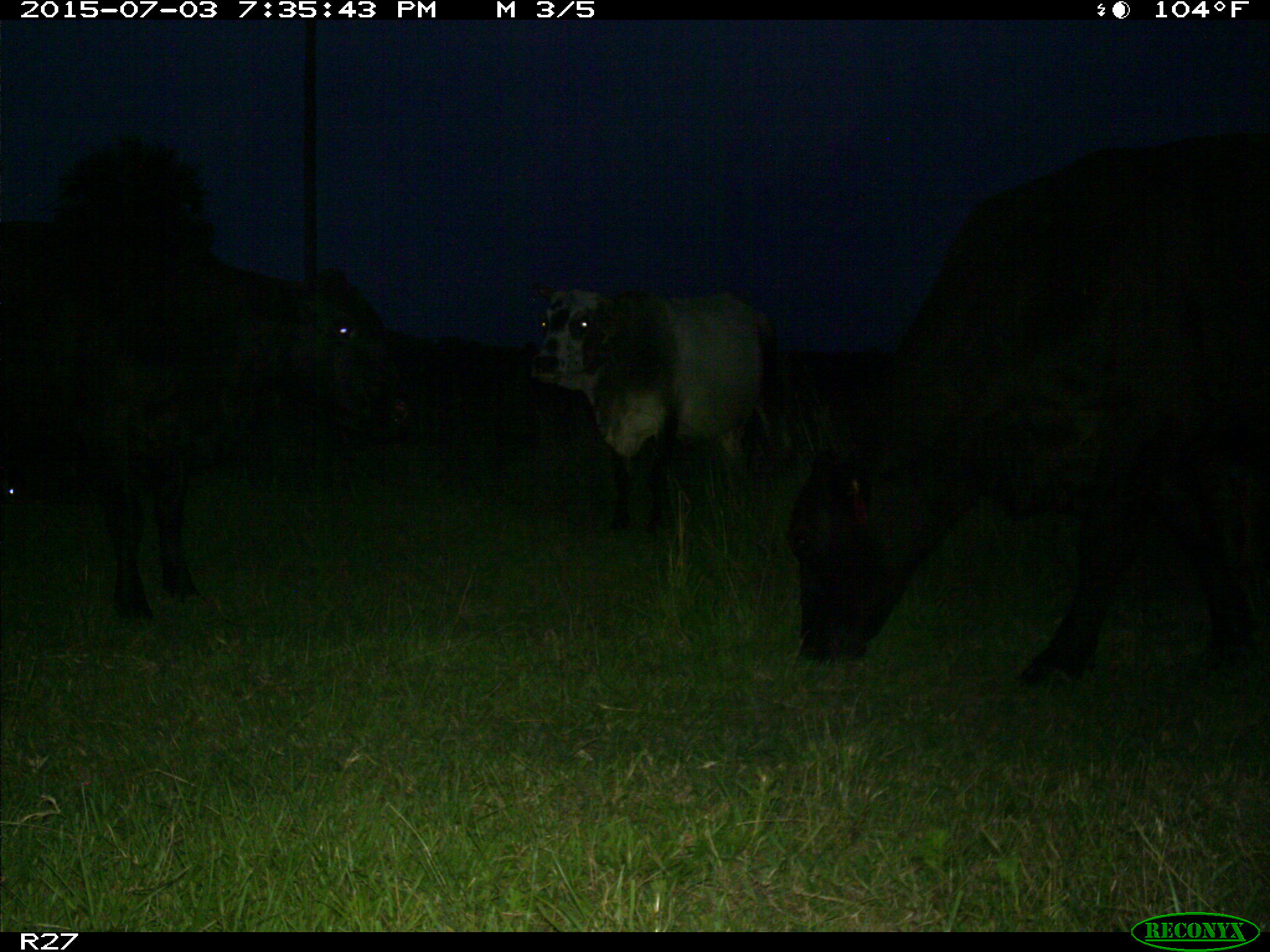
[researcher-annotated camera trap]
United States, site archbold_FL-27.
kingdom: Animalia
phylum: Chordata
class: Mammalia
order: Artiodactyla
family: Bovidae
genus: Bos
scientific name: Bos taurus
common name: domestic cow